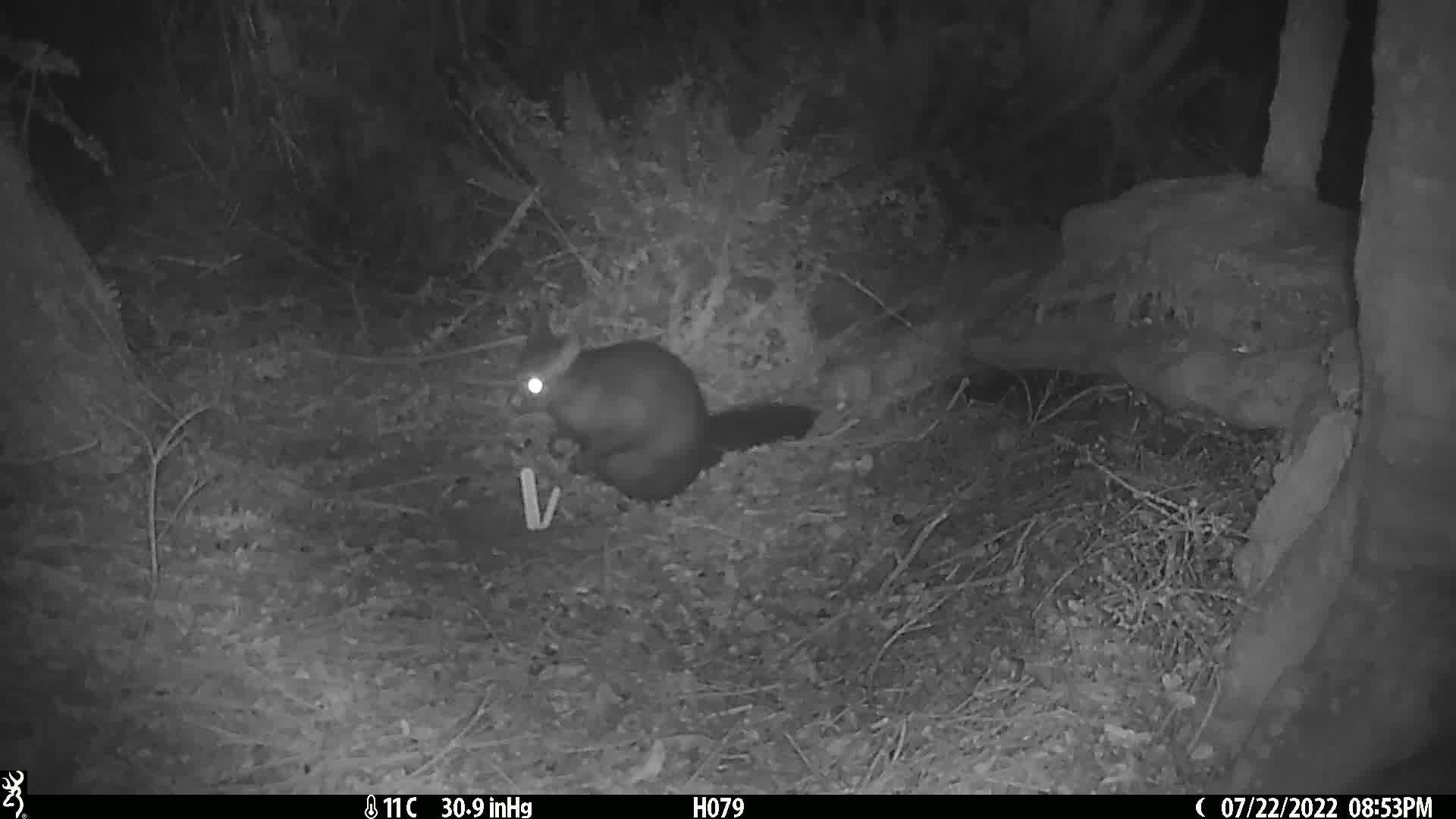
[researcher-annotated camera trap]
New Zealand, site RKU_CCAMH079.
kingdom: Animalia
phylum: Chordata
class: Mammalia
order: Diprotodontia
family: Phalangeridae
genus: Trichosurus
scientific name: Trichosurus vulpecula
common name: common brushtail possum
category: possum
Possum (common brushtail possum) (Trichosurus vulpecula).